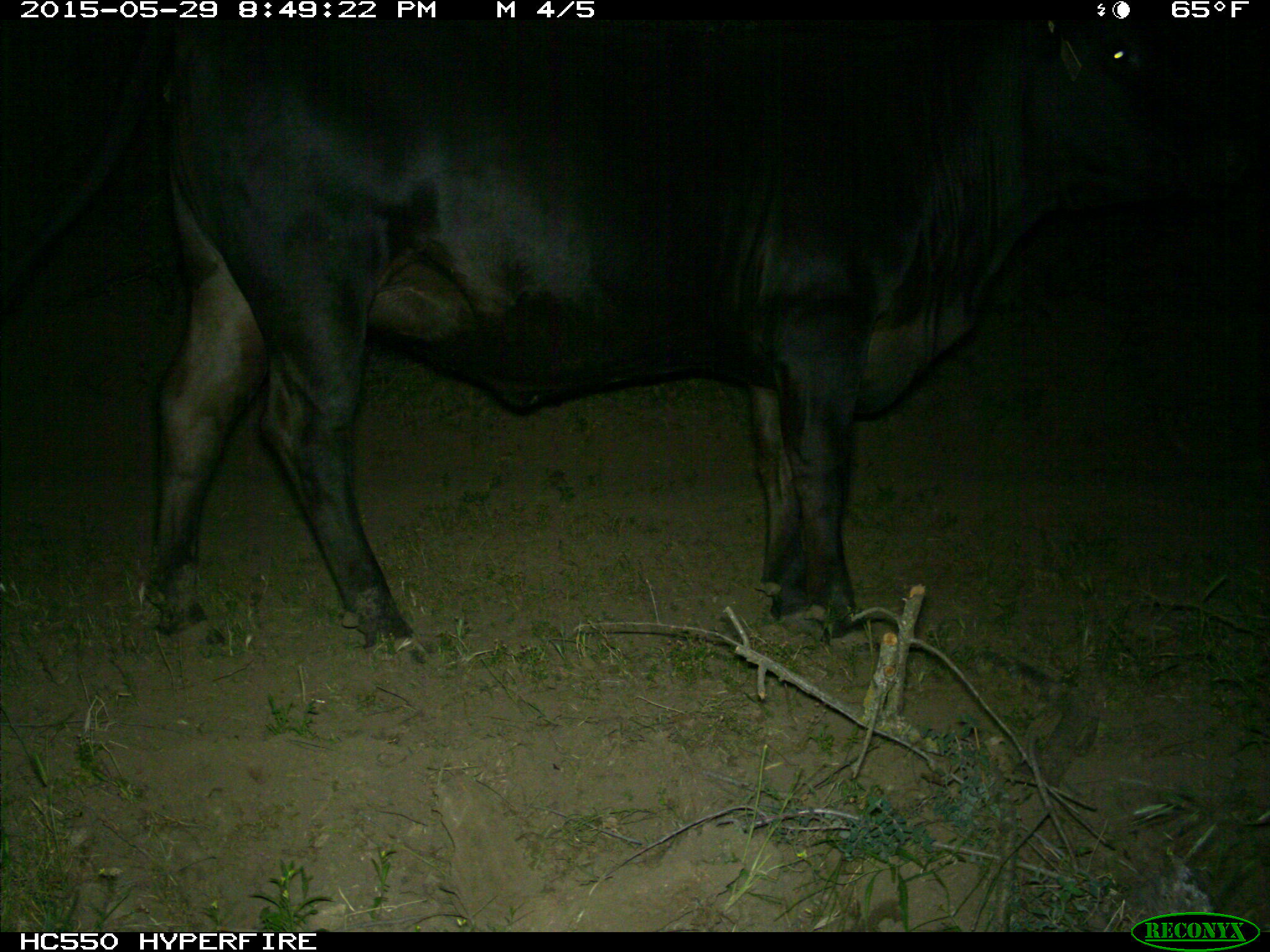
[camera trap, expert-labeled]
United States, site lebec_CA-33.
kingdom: Animalia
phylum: Chordata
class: Mammalia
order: Artiodactyla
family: Bovidae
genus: Bos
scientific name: Bos taurus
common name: domestic cow